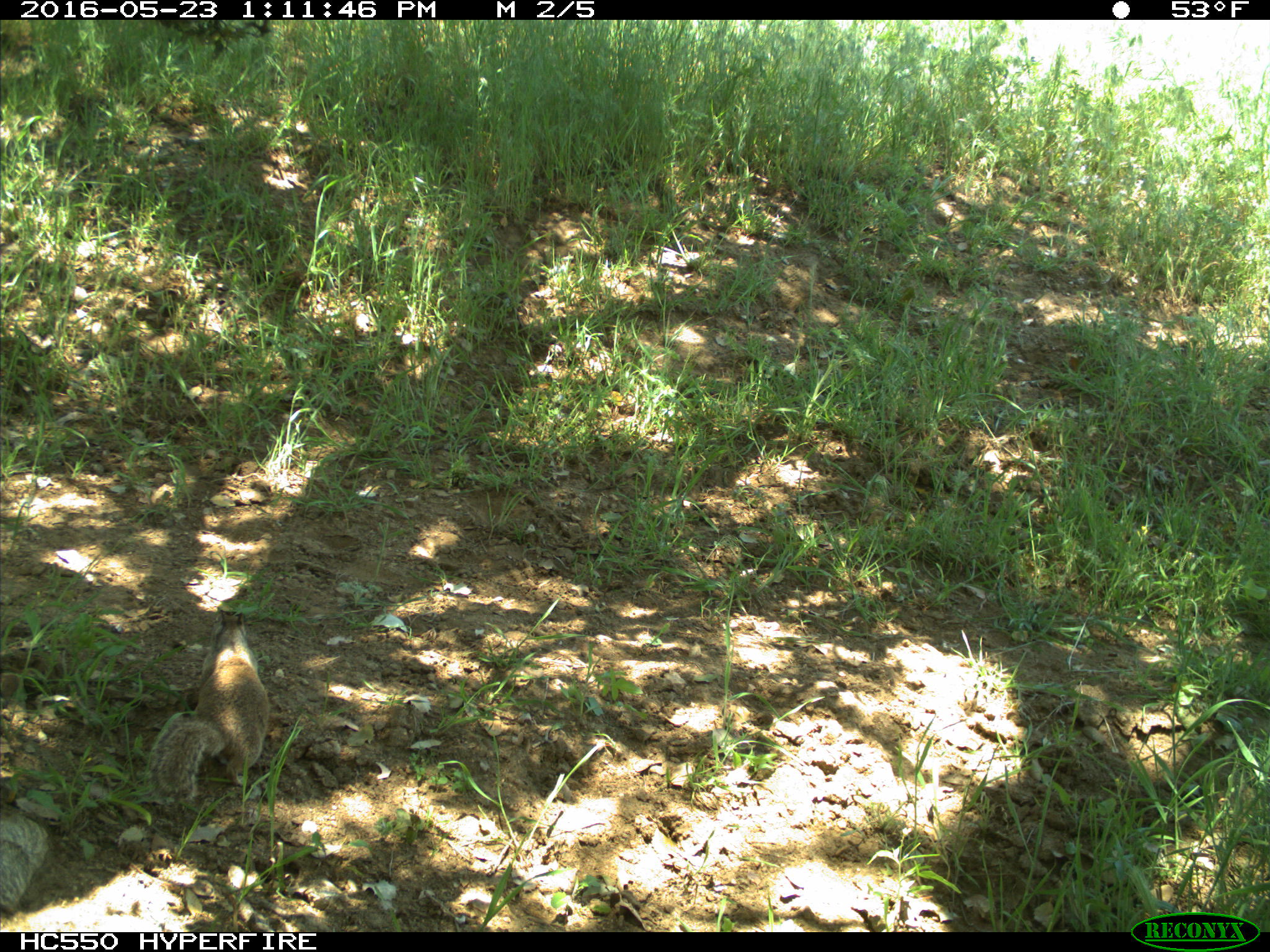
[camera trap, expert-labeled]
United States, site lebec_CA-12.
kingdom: Animalia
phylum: Chordata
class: Mammalia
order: Rodentia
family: Sciuridae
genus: Otospermophilus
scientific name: Otospermophilus beecheyi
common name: california ground squirrel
Otospermophilus beecheyi (california ground squirrel).